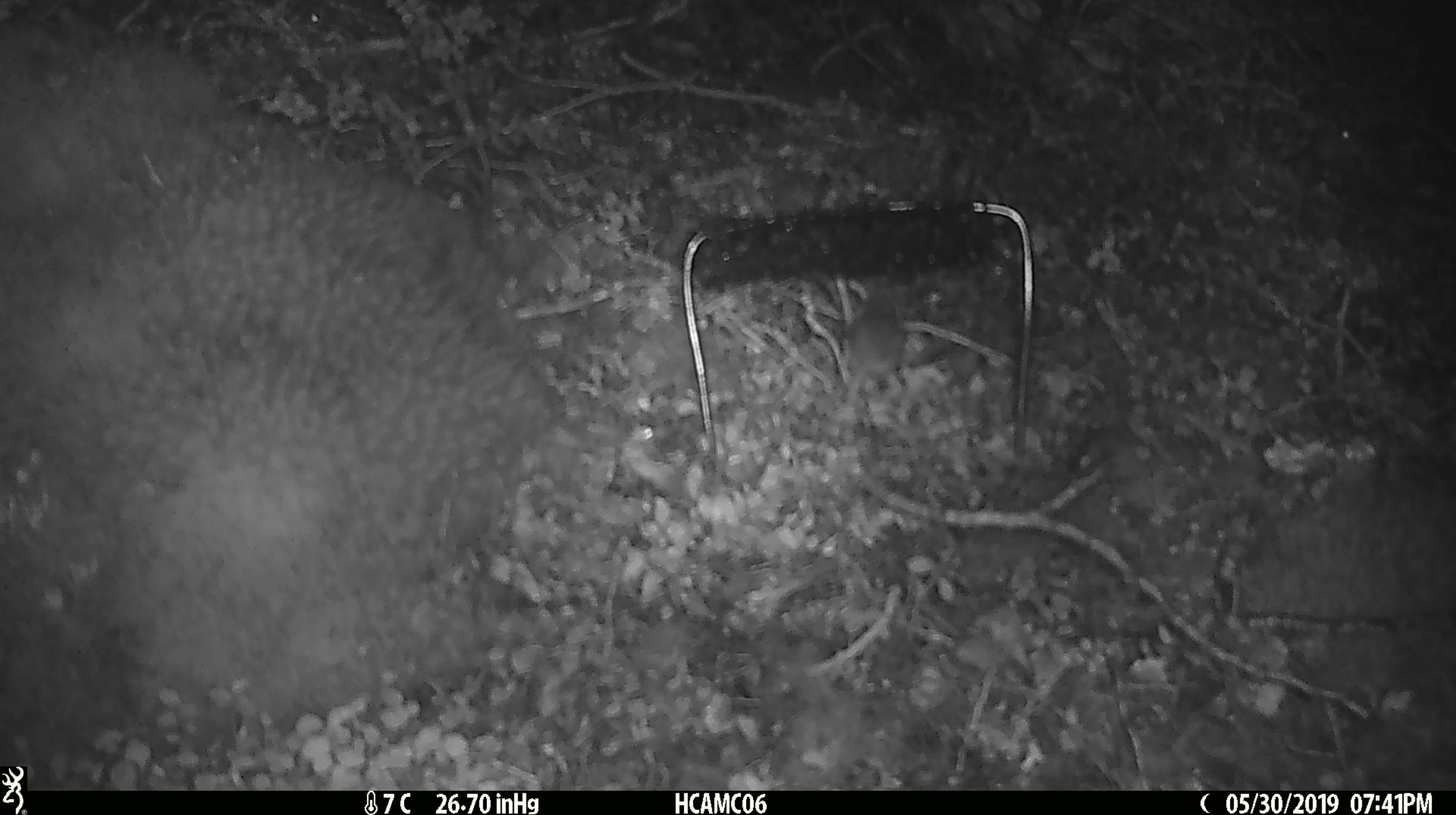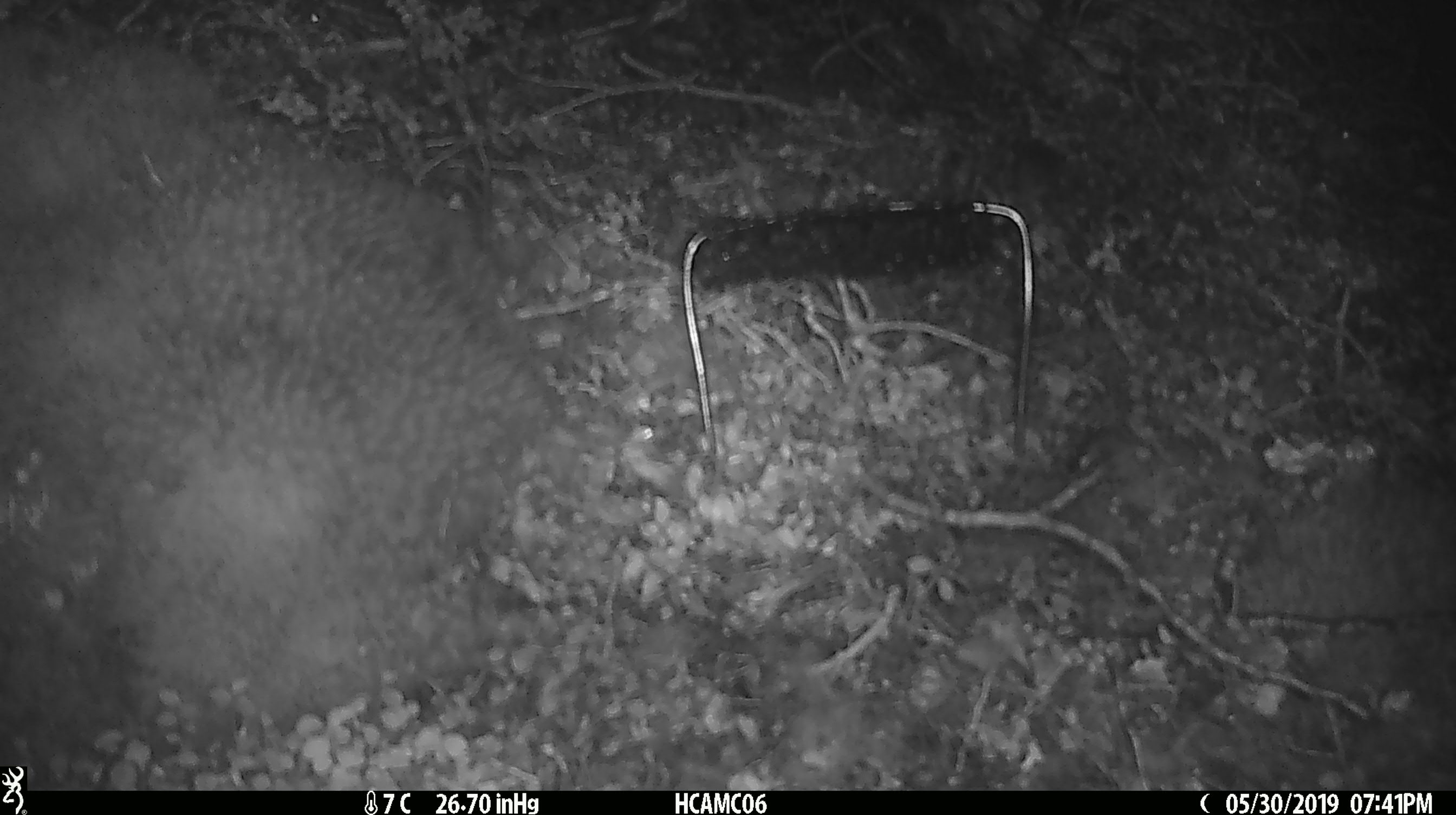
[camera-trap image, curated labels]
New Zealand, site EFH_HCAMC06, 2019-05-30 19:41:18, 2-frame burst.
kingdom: Animalia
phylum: Chordata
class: Mammalia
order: Rodentia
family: Muridae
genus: Mus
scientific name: Mus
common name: mouse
Mouse (Mus).